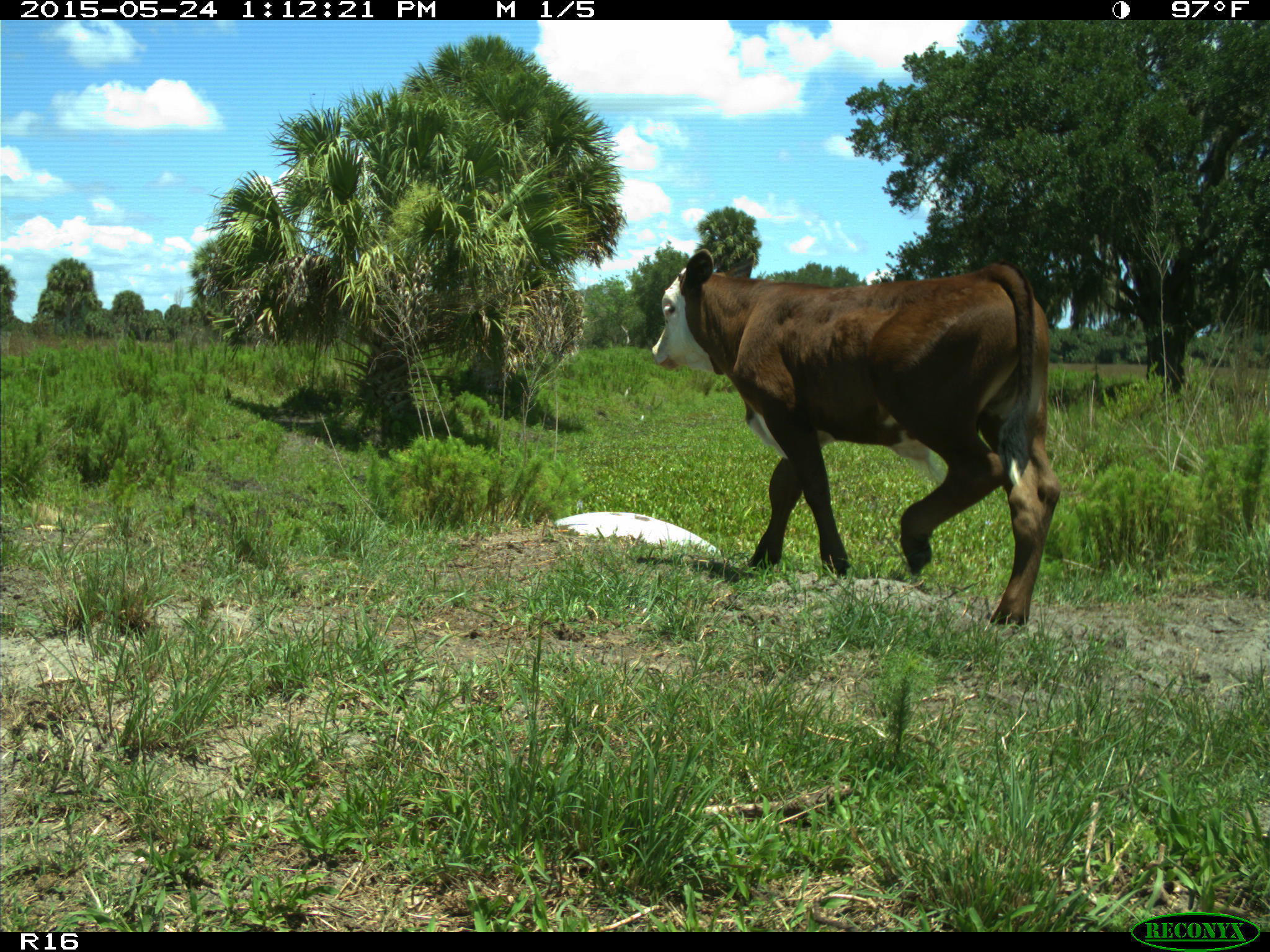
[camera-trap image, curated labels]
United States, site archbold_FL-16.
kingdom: Animalia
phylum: Chordata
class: Mammalia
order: Artiodactyla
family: Bovidae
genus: Bos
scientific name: Bos taurus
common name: domestic cow